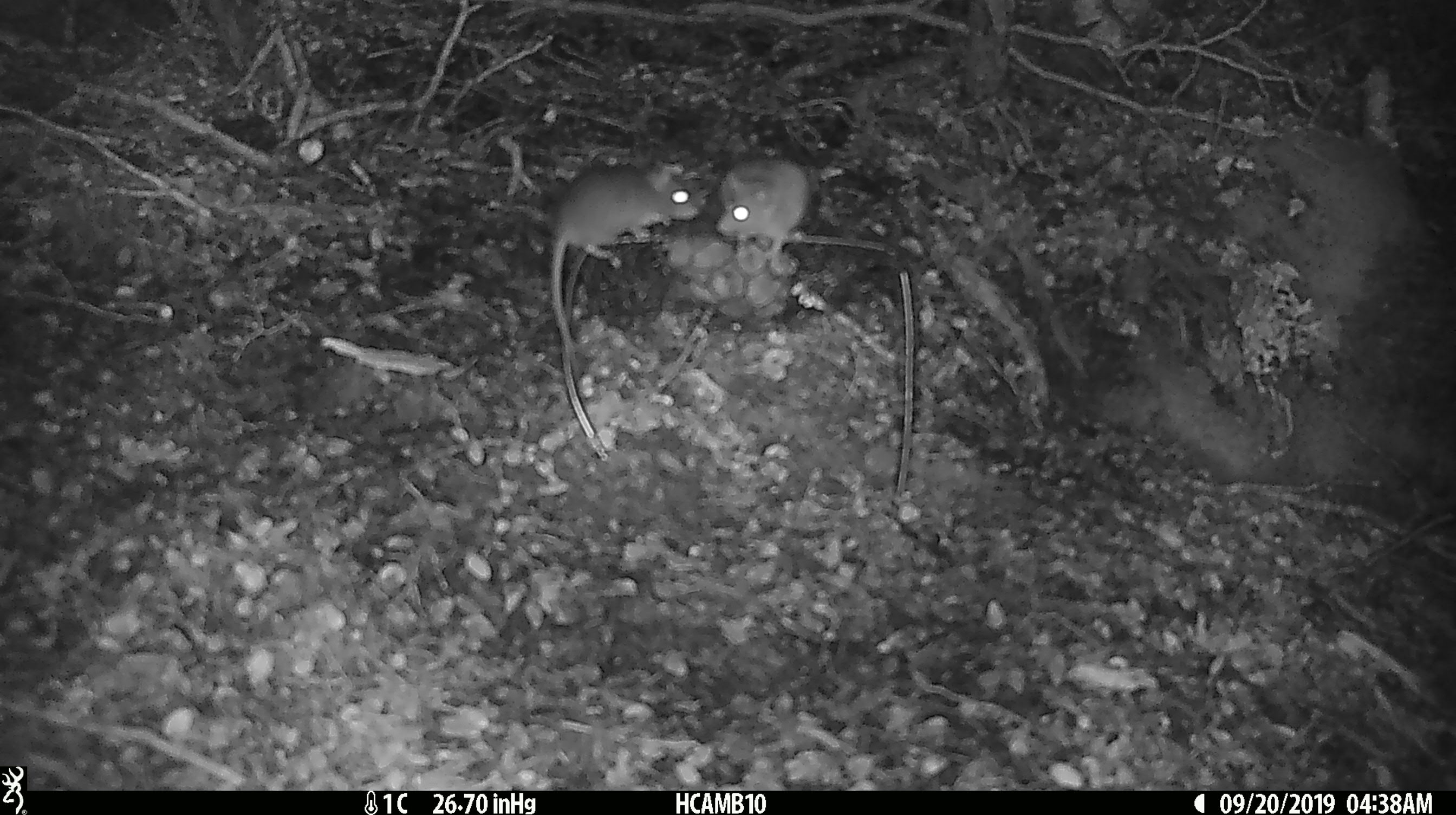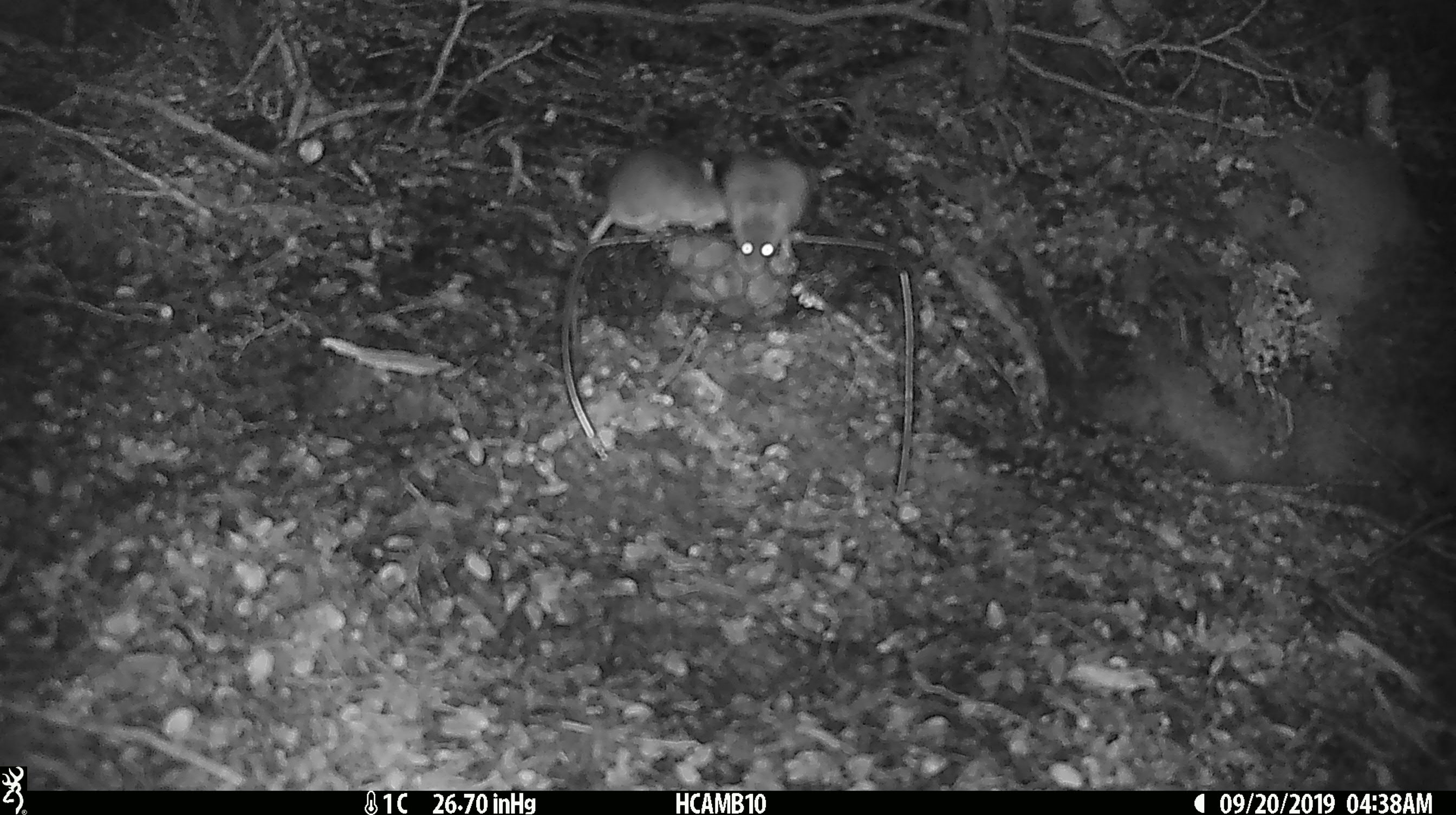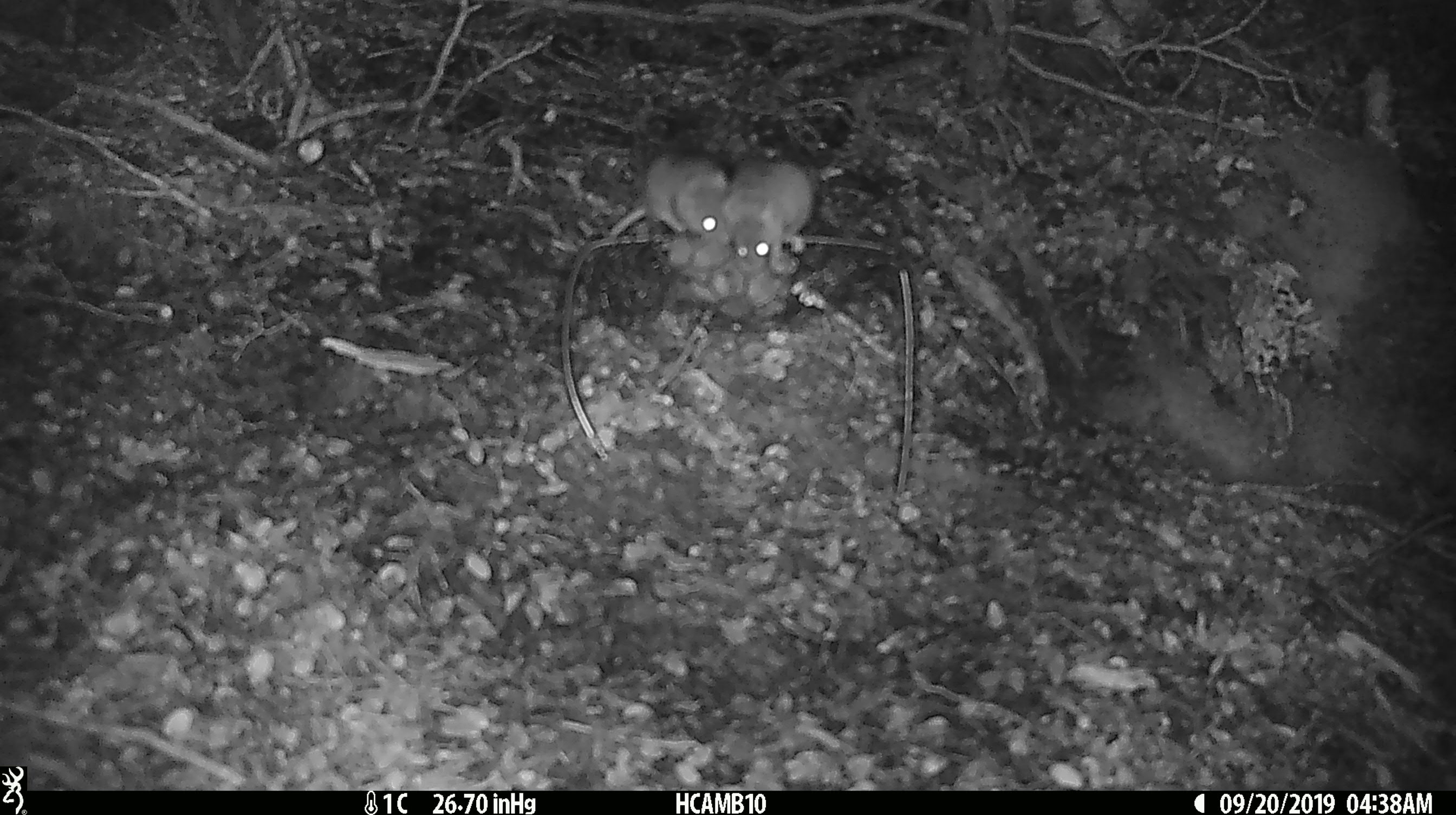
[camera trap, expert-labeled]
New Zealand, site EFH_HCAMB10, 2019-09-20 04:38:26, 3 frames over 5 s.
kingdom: Animalia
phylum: Chordata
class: Mammalia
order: Rodentia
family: Muridae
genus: Mus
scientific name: Mus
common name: mouse